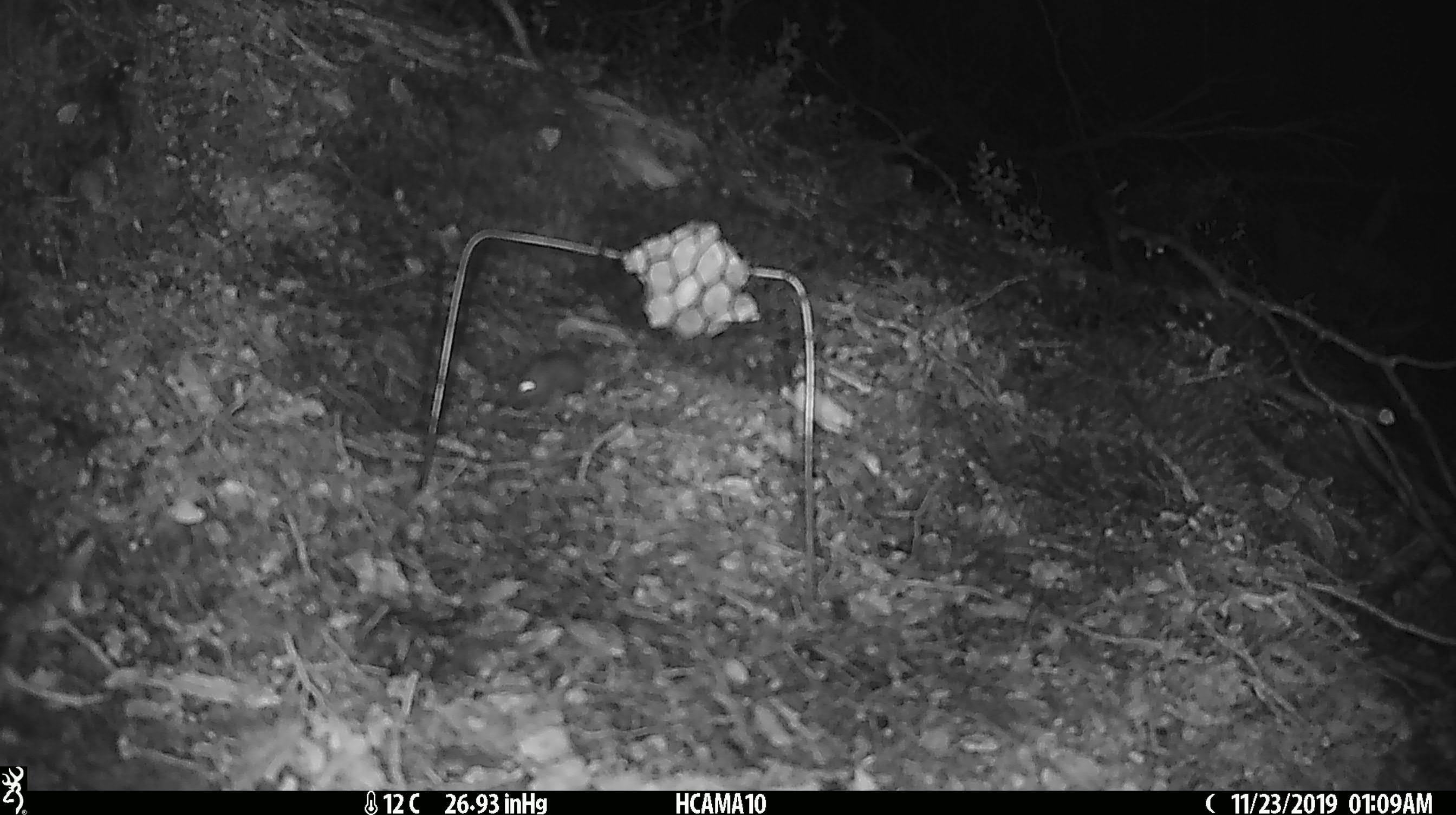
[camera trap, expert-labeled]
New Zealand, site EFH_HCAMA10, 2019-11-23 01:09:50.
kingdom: Animalia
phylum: Chordata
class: Mammalia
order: Rodentia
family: Muridae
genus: Mus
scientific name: Mus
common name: mouse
Mouse (Mus).